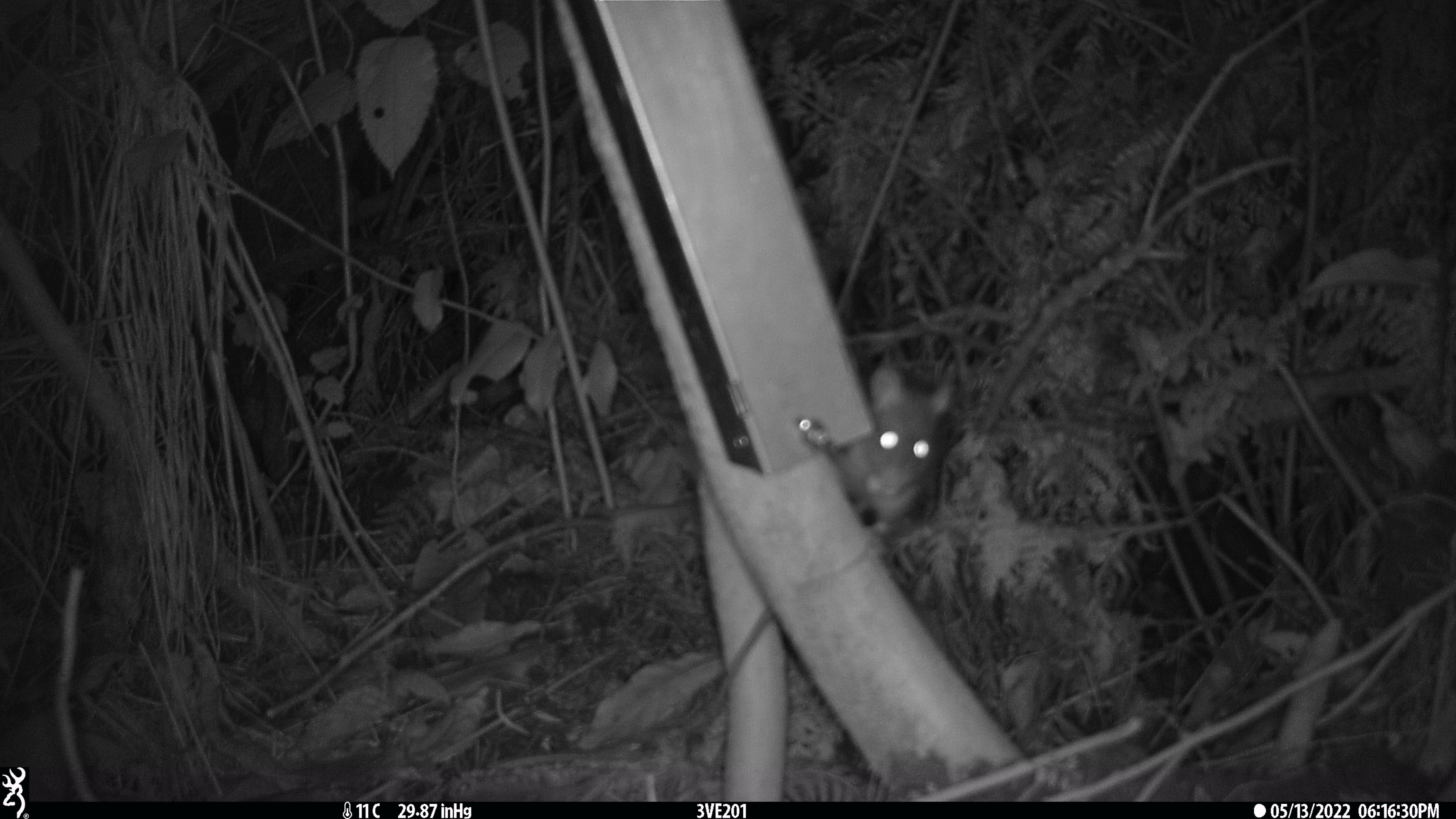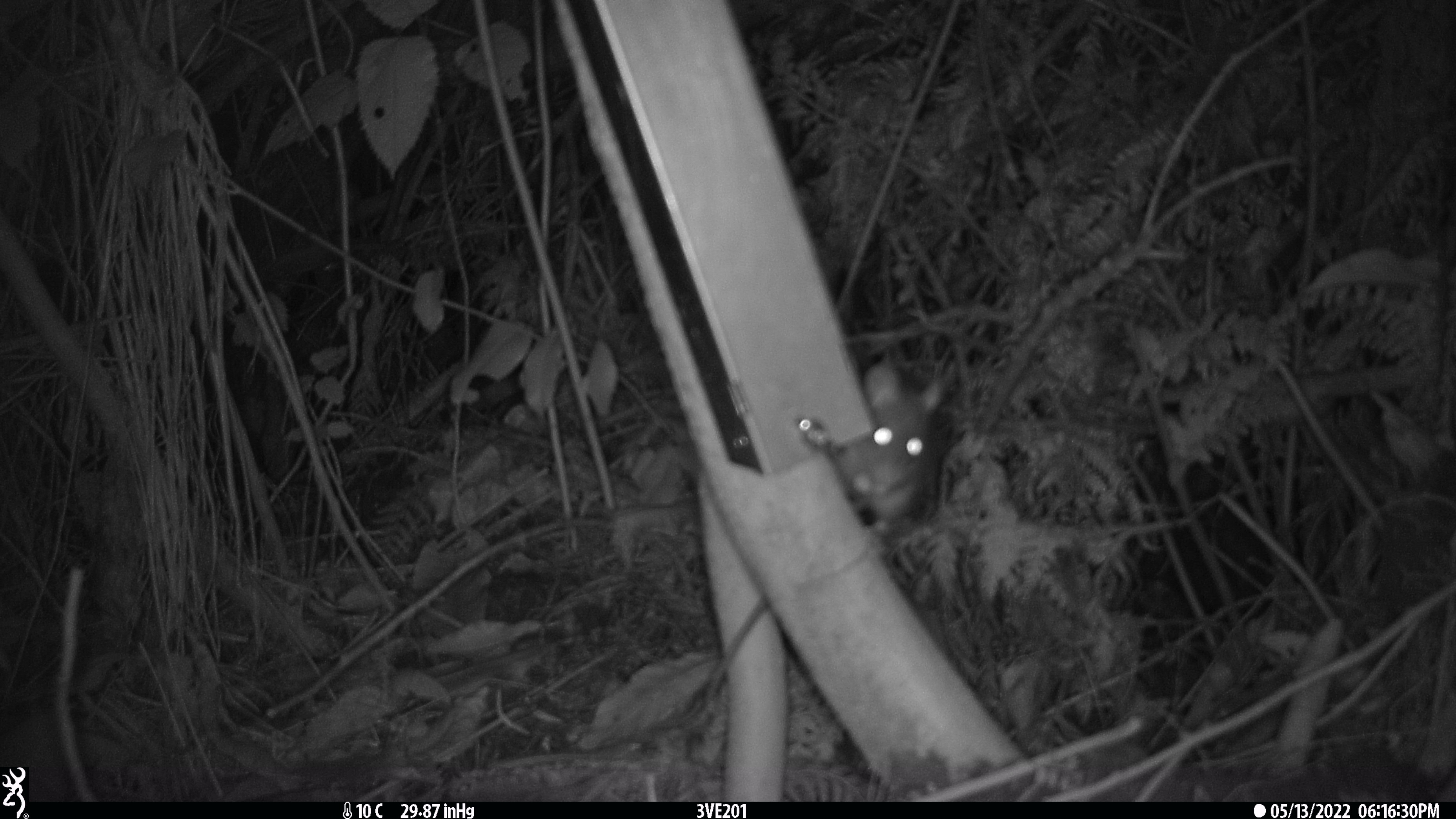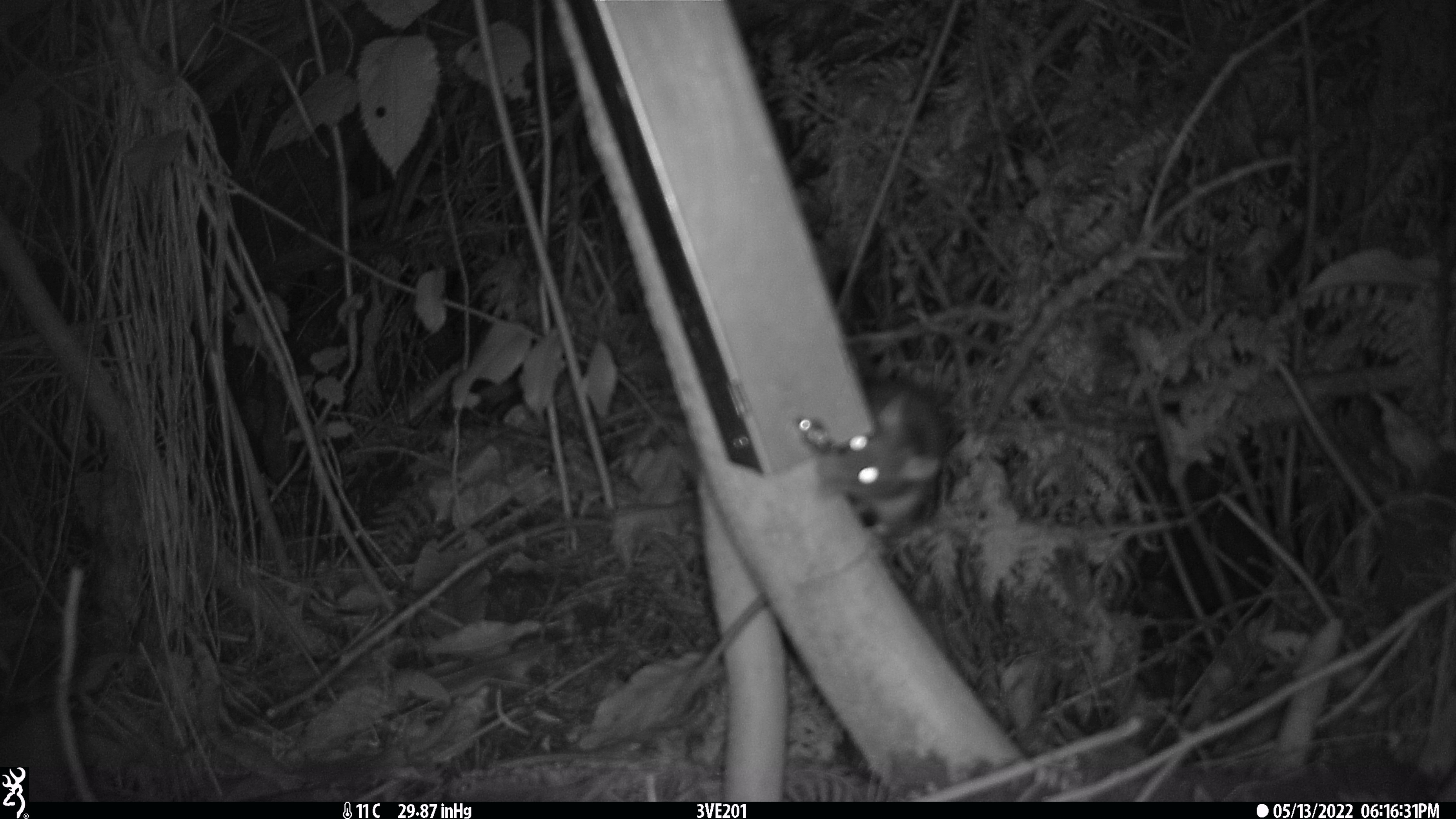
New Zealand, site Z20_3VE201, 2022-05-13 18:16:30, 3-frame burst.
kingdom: Animalia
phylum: Chordata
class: Mammalia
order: Rodentia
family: Muridae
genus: Rattus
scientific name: Rattus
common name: rat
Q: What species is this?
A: Rat (Rattus).